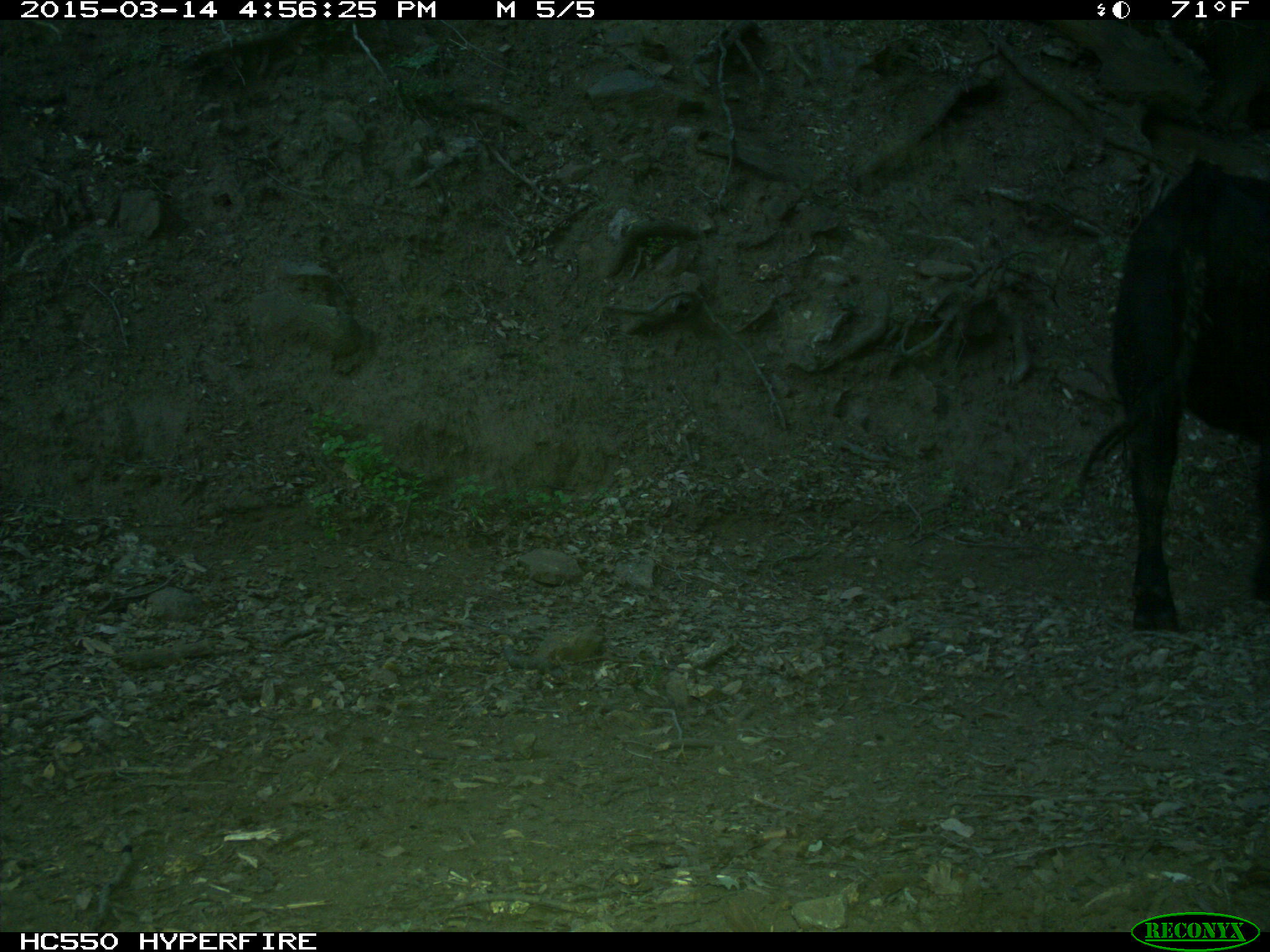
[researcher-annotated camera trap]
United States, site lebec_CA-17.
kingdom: Animalia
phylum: Chordata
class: Mammalia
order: Artiodactyla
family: Bovidae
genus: Bos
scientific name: Bos taurus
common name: domestic cow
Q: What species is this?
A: Bos taurus (domestic cow).